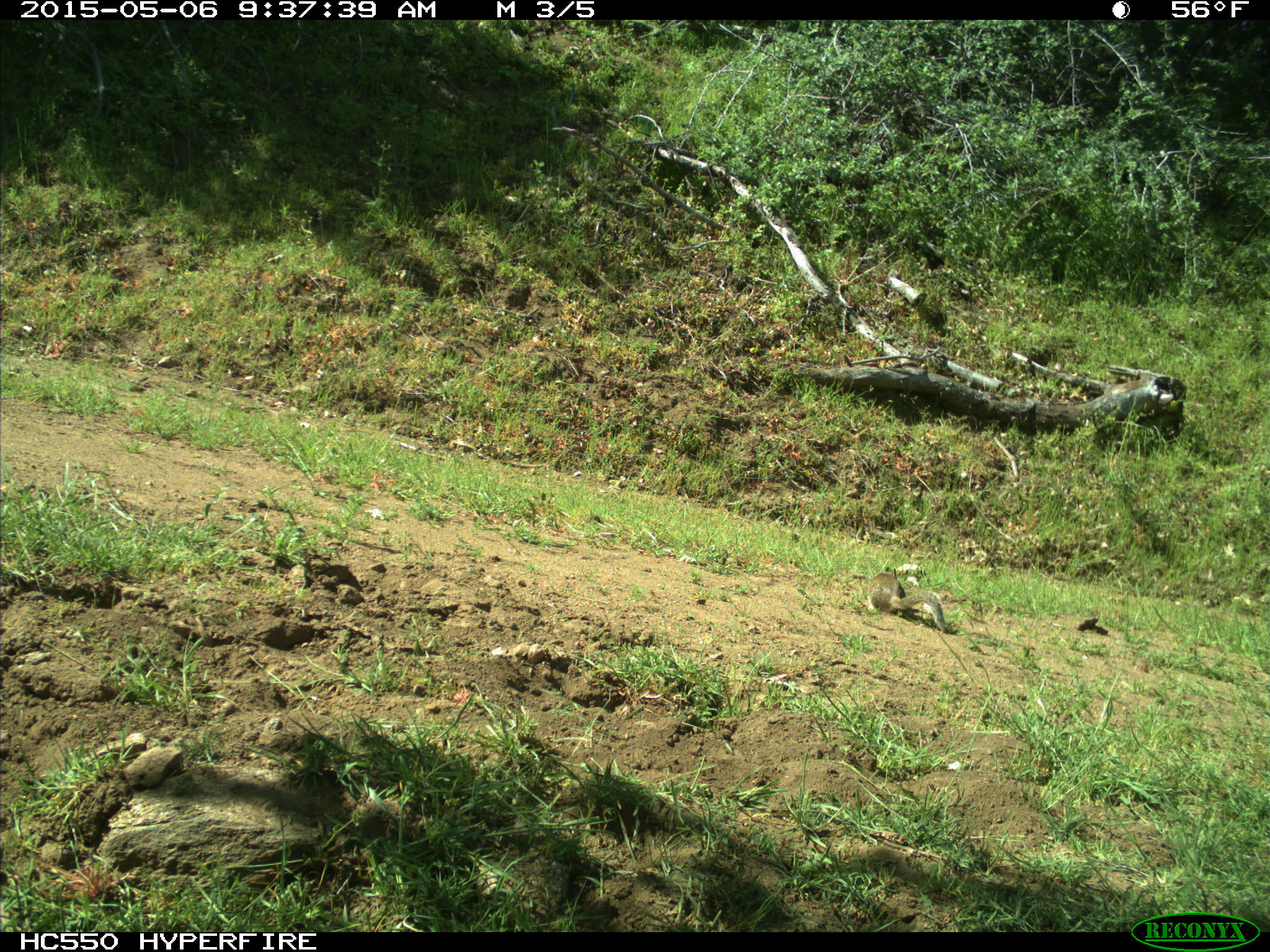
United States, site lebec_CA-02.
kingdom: Animalia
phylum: Chordata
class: Mammalia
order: Rodentia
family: Sciuridae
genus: Otospermophilus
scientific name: Otospermophilus beecheyi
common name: california ground squirrel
Otospermophilus beecheyi (california ground squirrel).